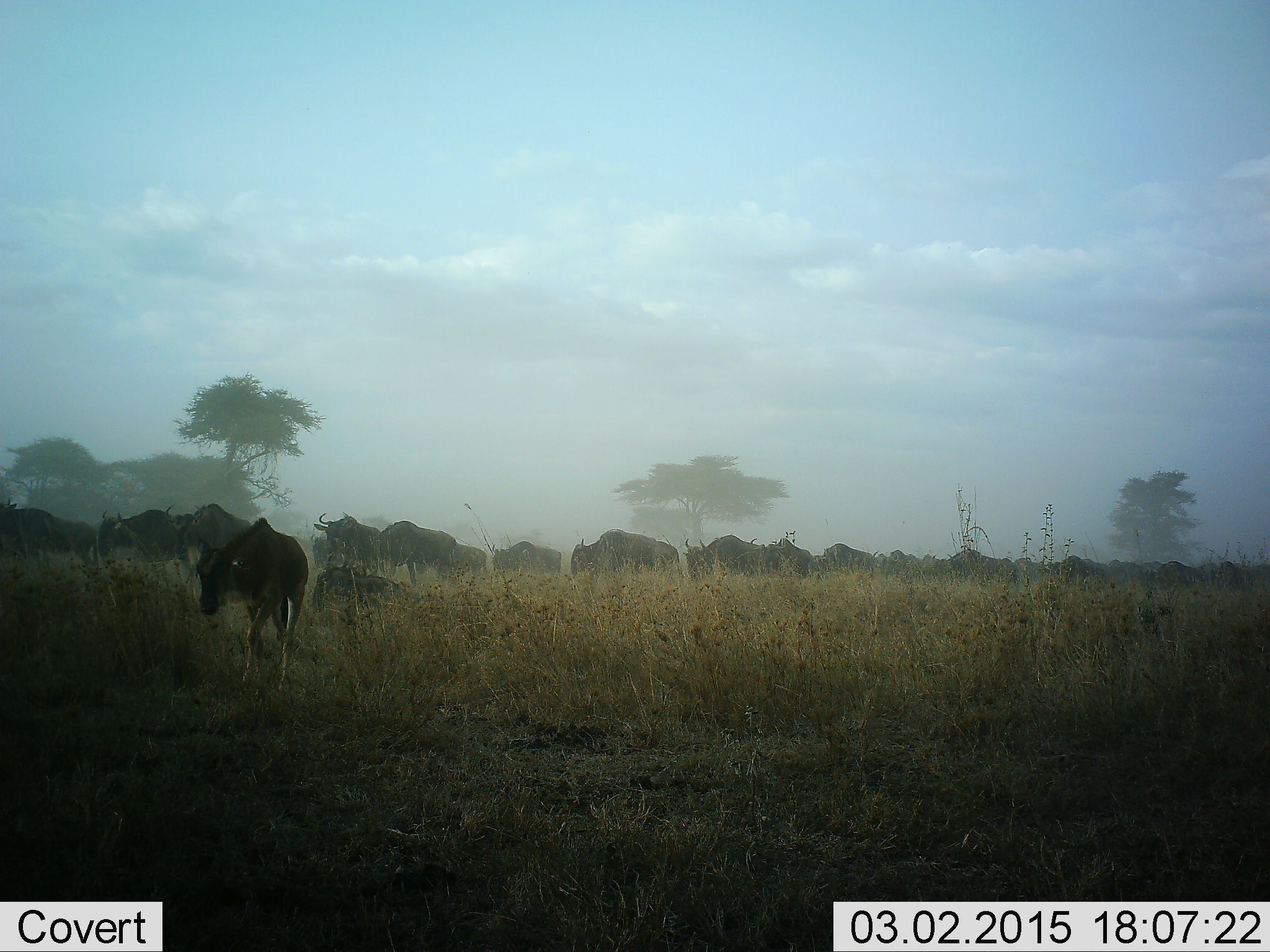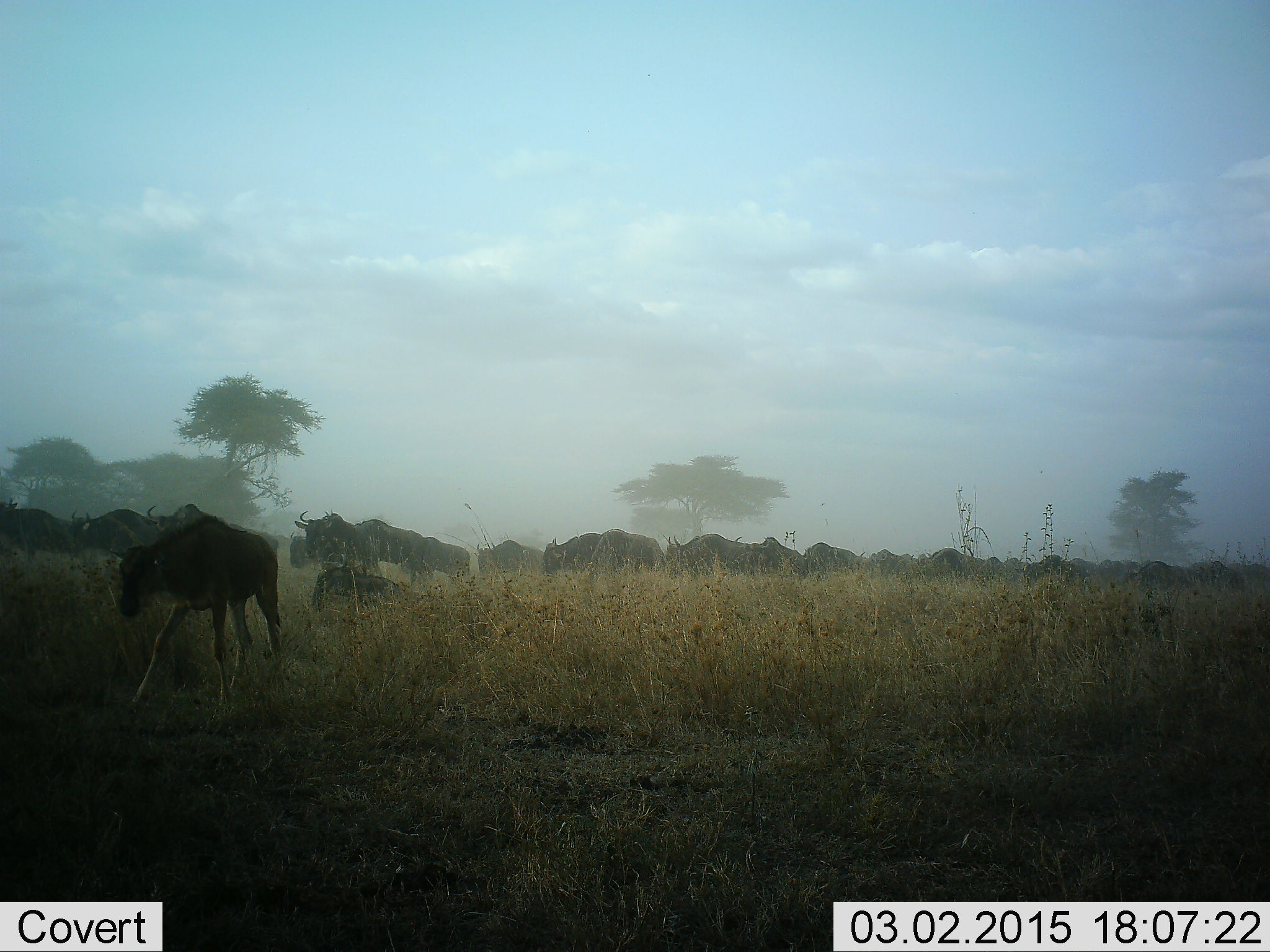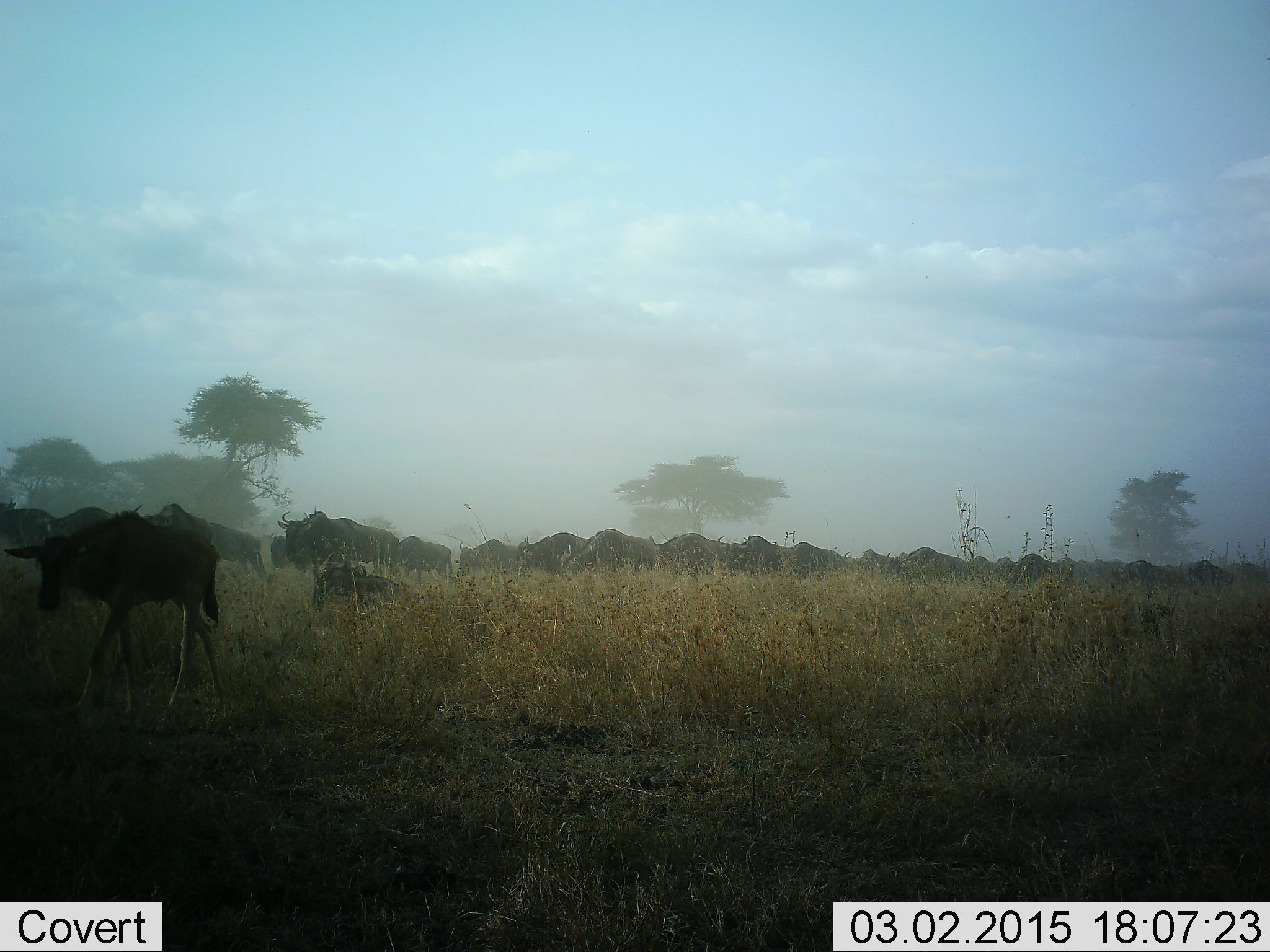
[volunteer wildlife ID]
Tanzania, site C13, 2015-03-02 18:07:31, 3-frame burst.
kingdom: Animalia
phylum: Chordata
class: Mammalia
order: Artiodactyla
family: Bovidae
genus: Connochaetes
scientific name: Connochaetes taurinus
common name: blue wildebeest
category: wildebeest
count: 51+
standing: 0%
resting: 20%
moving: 100%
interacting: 0%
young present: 40%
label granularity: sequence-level